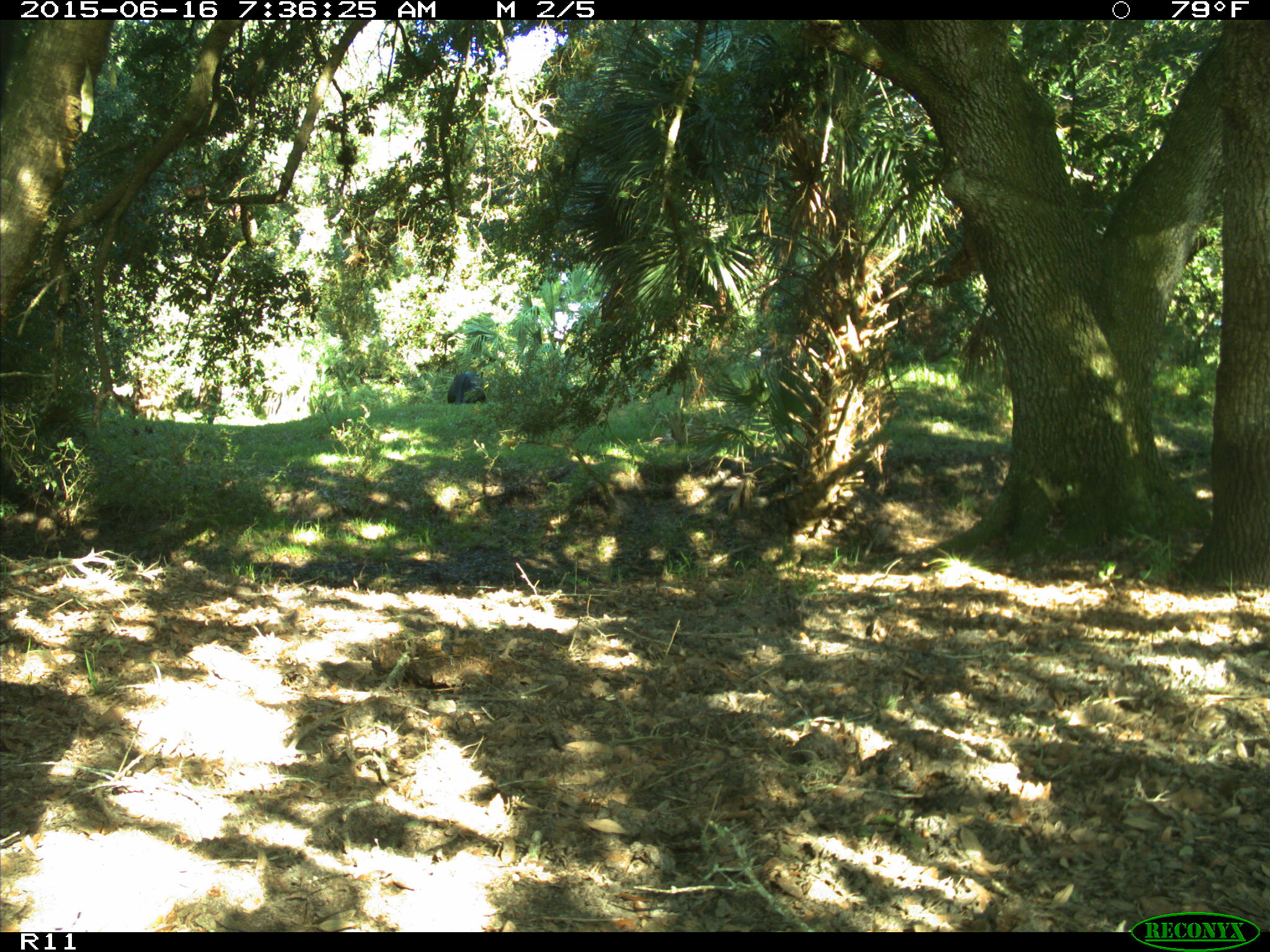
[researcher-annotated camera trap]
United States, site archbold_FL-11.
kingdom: Animalia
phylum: Chordata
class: Mammalia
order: Artiodactyla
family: Bovidae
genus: Bos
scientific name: Bos taurus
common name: domestic cow